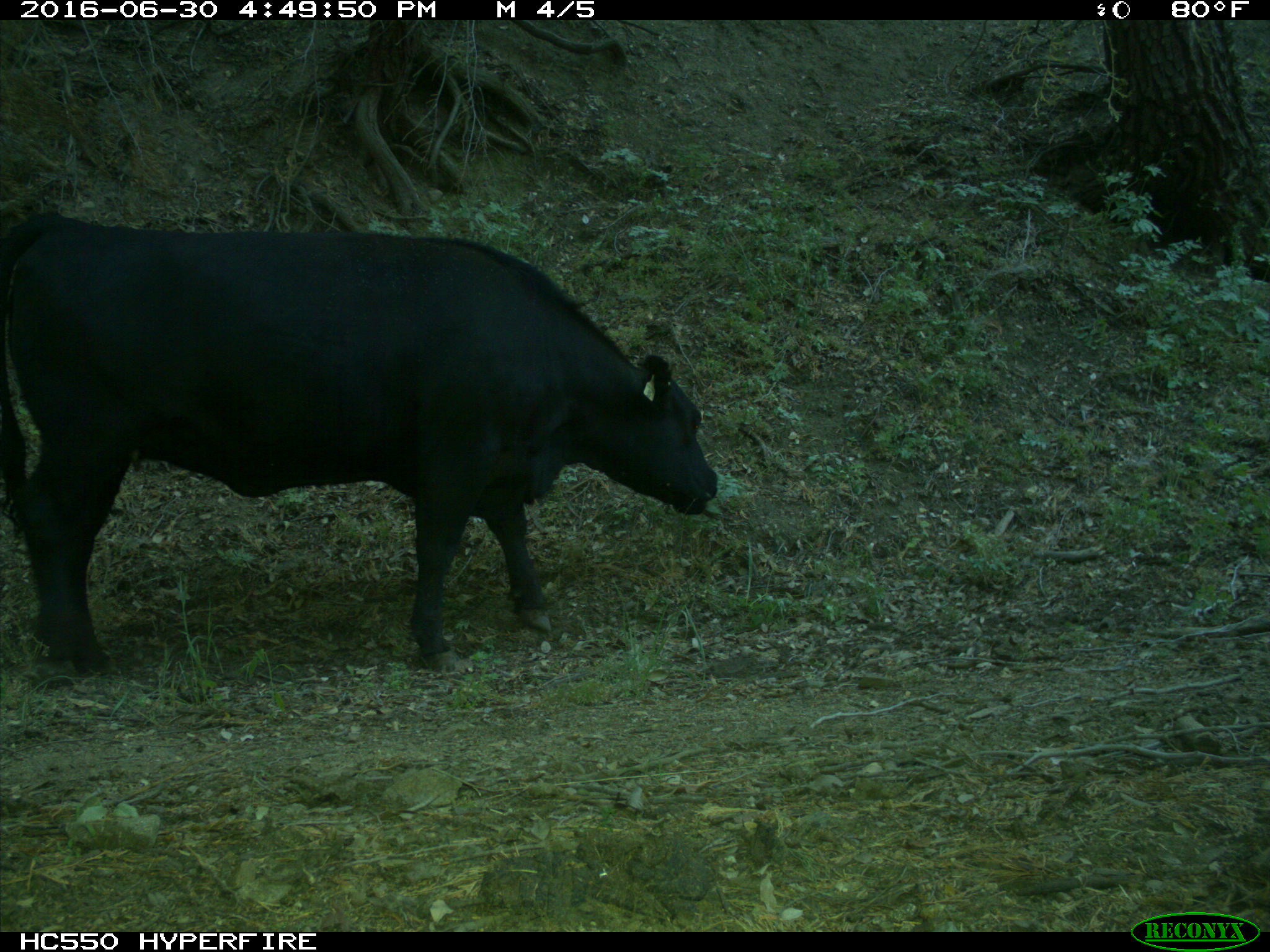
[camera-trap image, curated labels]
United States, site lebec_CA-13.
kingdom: Animalia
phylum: Chordata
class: Mammalia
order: Artiodactyla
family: Bovidae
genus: Bos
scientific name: Bos taurus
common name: domestic cow